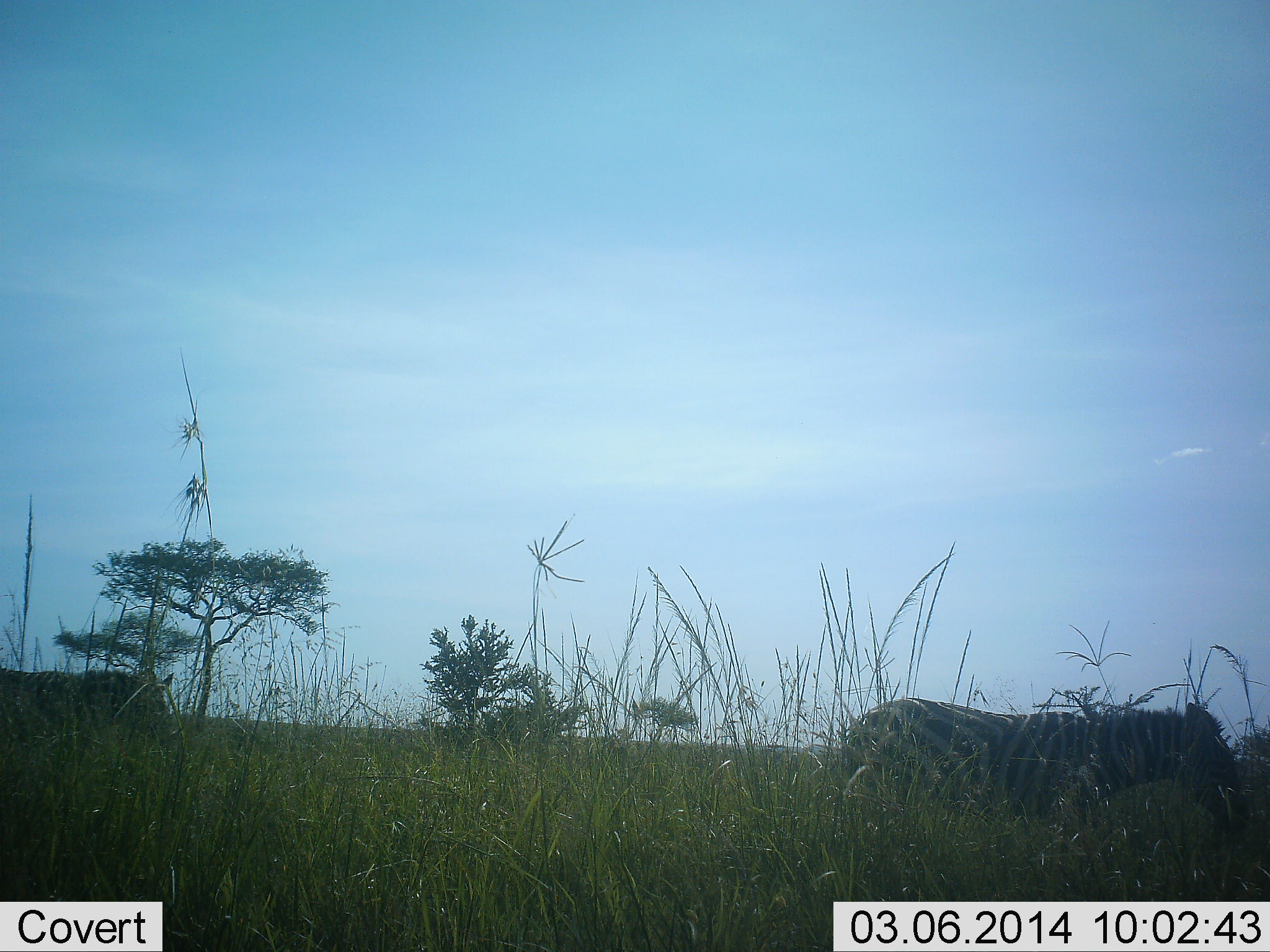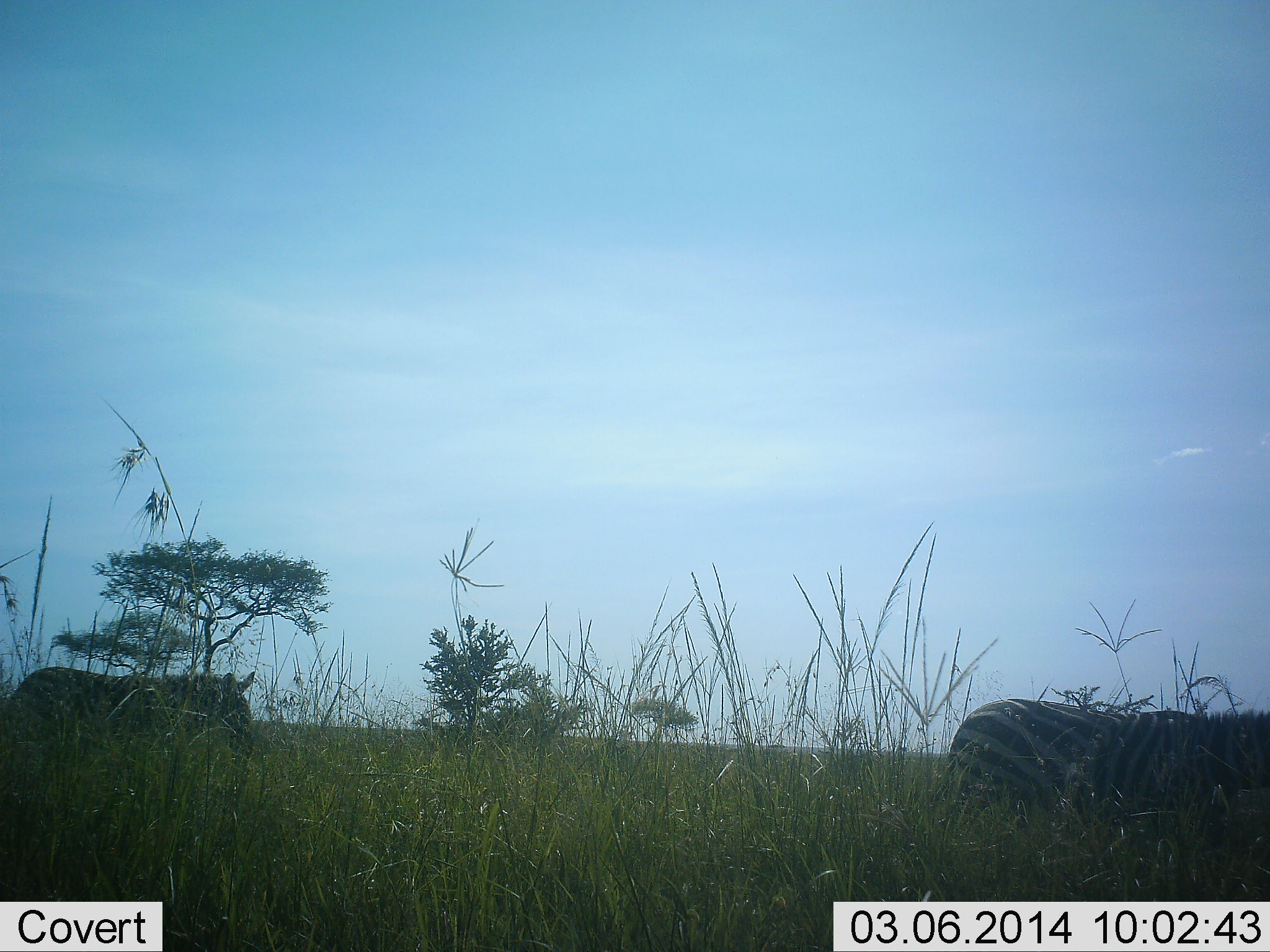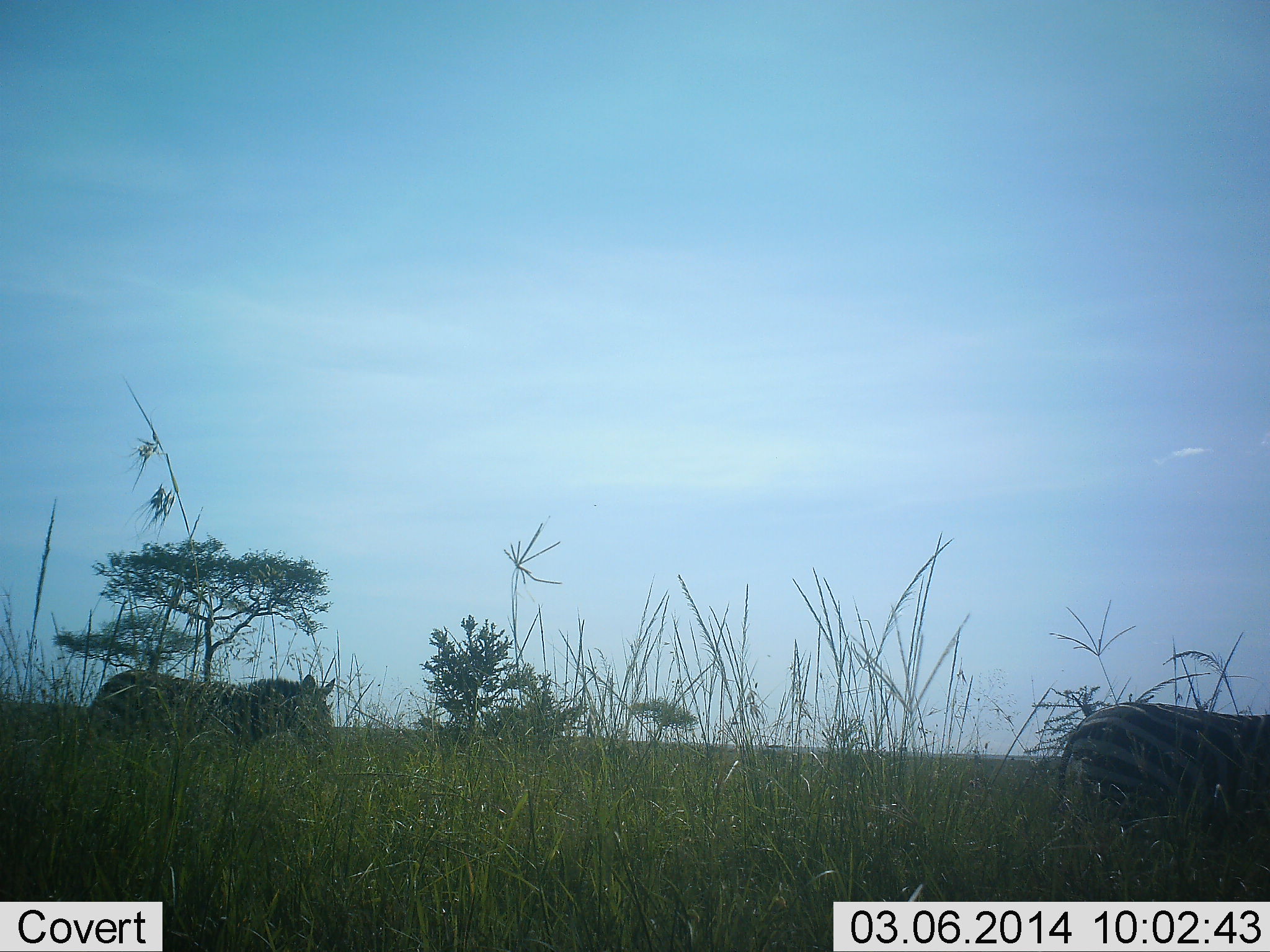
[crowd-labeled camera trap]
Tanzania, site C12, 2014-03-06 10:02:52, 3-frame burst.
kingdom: Animalia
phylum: Chordata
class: Mammalia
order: Perissodactyla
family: Equidae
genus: Equus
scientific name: Equus quagga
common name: plains zebra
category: zebra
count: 2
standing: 10%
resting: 0%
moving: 100%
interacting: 0%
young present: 0%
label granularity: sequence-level